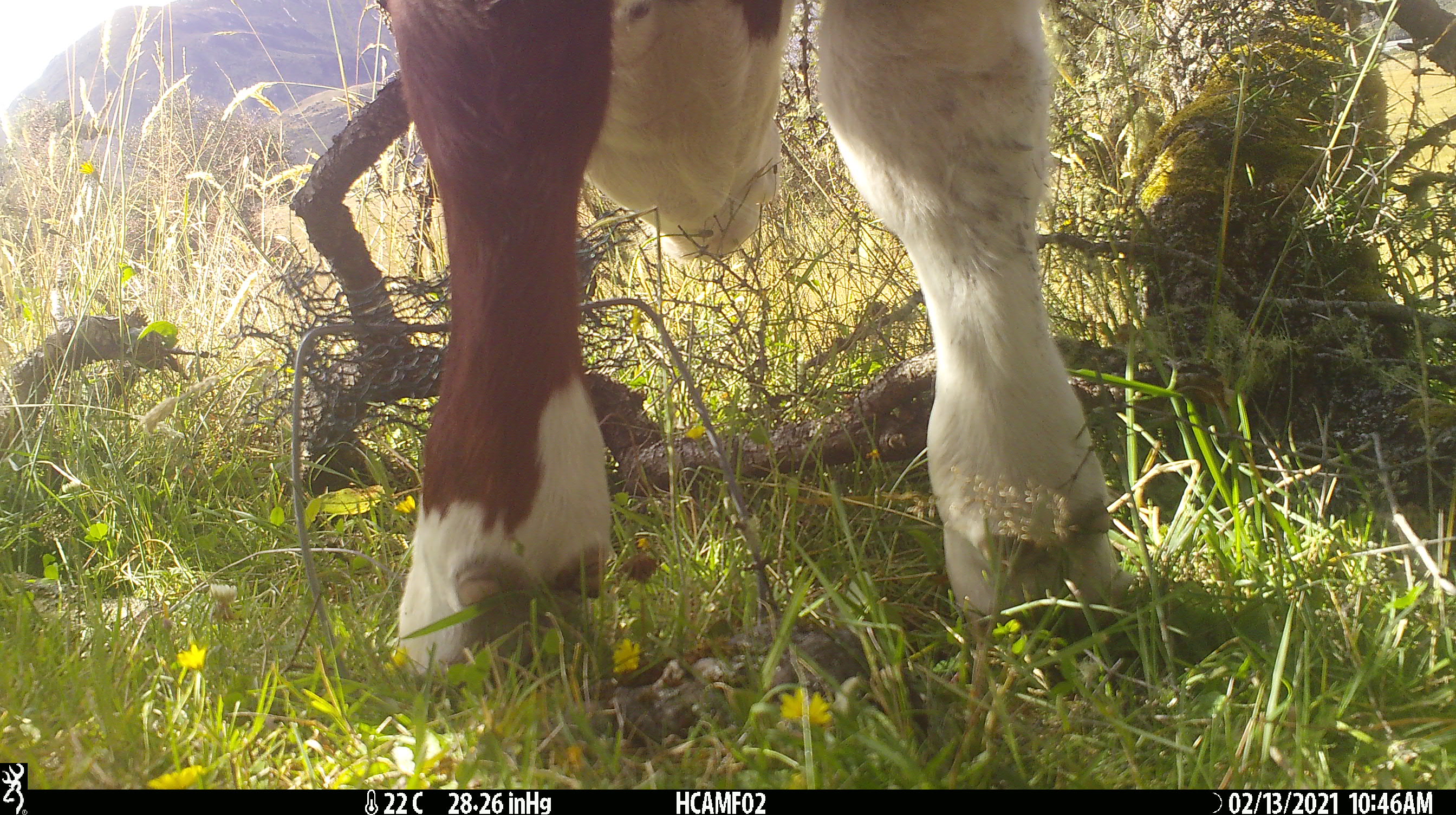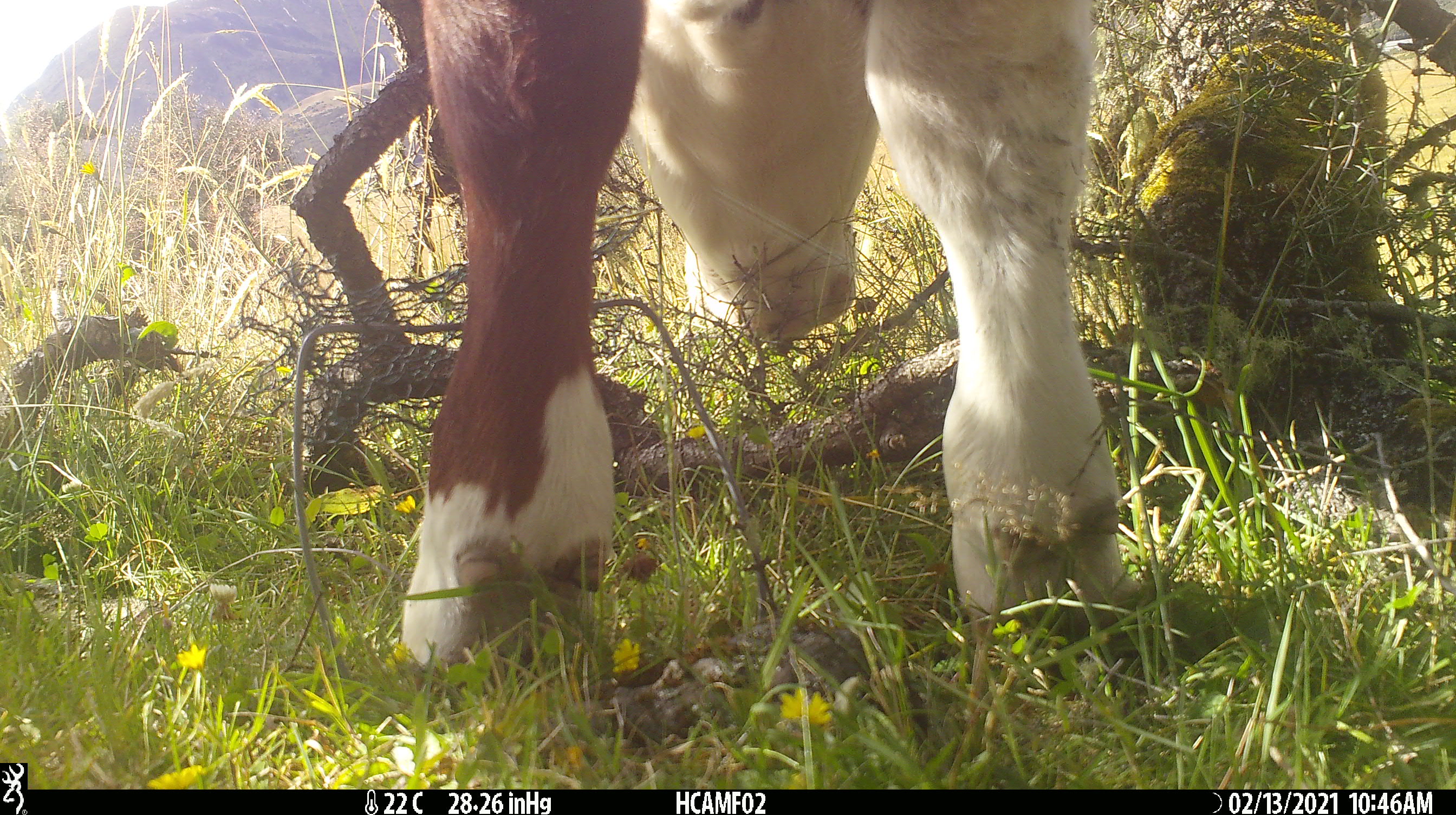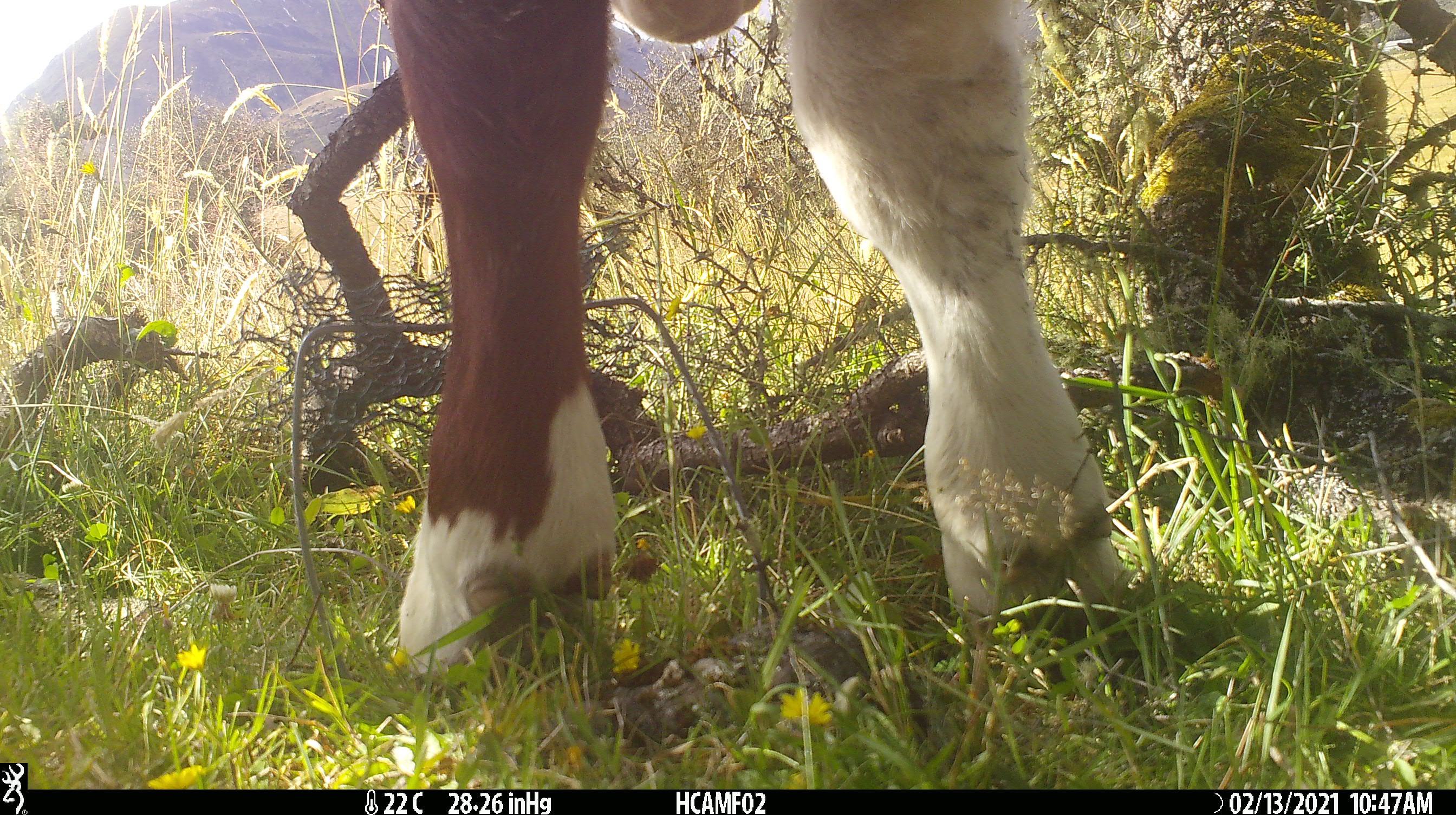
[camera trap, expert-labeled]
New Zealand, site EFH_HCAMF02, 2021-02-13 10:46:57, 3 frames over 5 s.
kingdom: Animalia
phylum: Chordata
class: Mammalia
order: Artiodactyla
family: Bovidae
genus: Bos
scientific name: Bos taurus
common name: domestic cow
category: cow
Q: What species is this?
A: Cow (domestic cow) (Bos taurus).